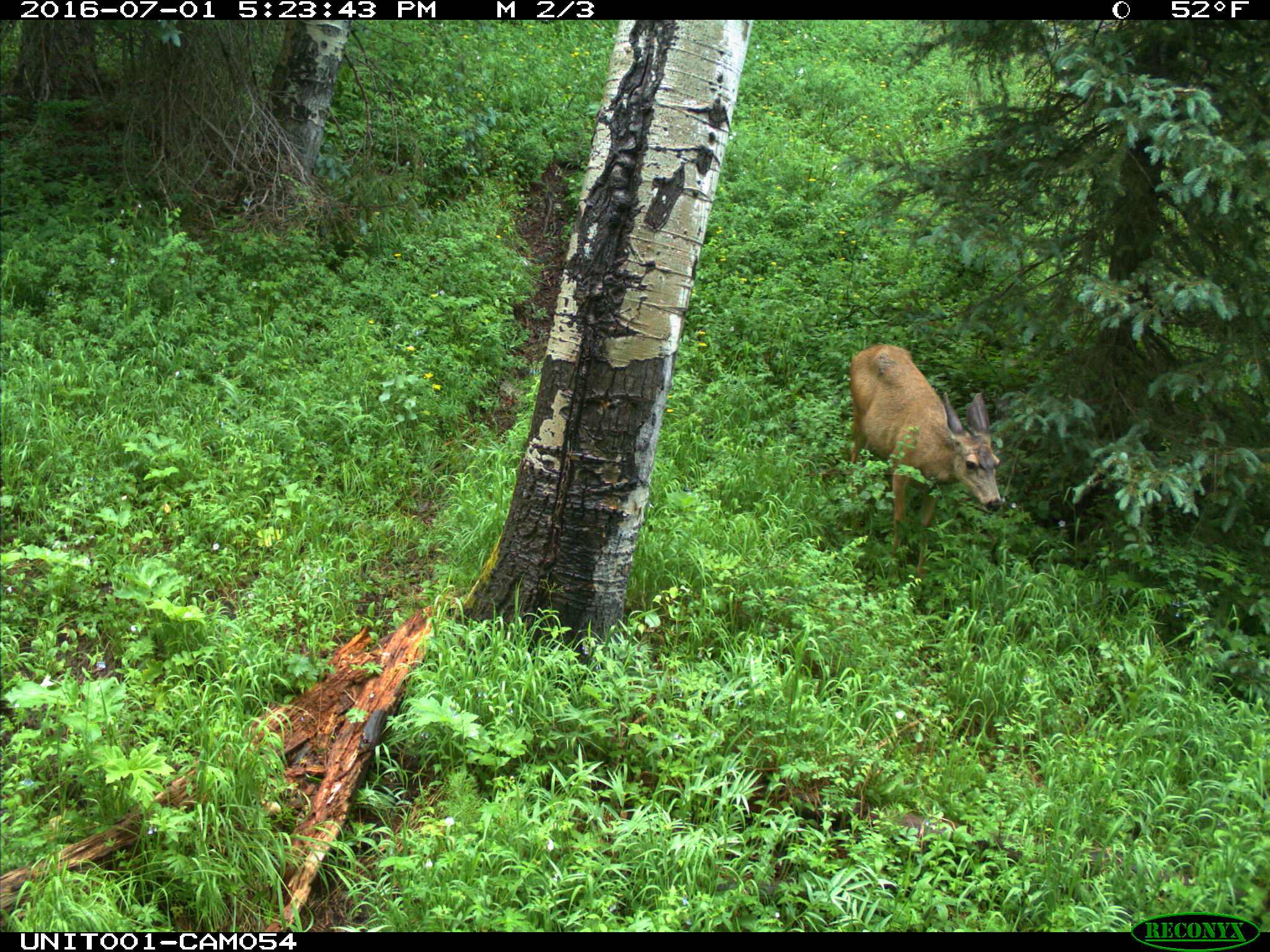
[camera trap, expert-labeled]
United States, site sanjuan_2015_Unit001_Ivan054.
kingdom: Animalia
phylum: Chordata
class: Mammalia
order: Artiodactyla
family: Cervidae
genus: Odocoileus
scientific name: Odocoileus hemionus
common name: mule deer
Odocoileus hemionus (mule deer).